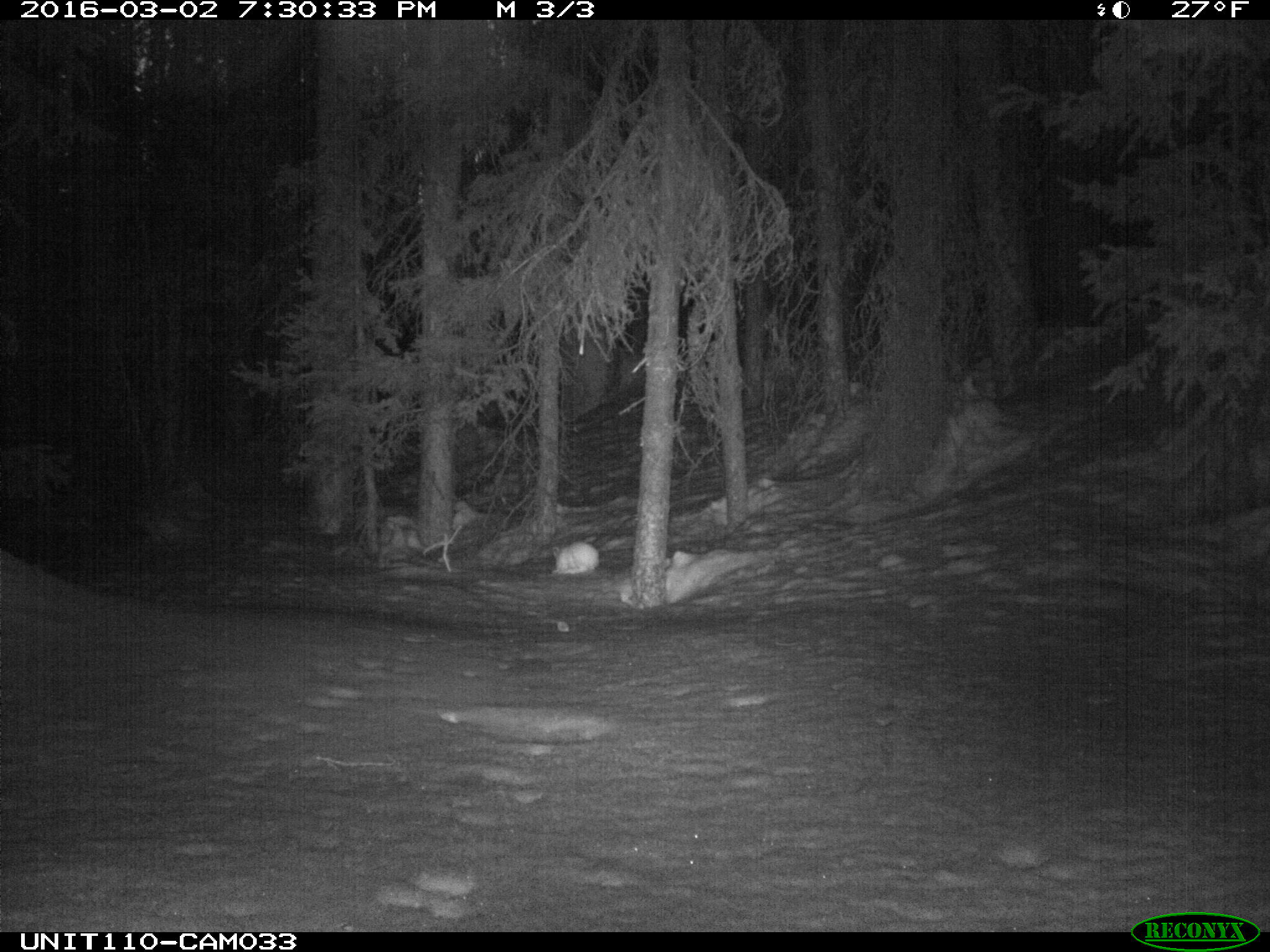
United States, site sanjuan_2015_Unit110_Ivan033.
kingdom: Animalia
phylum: Chordata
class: Mammalia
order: Lagomorpha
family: Leporidae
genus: Lepus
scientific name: Lepus americanus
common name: snowshoe hare